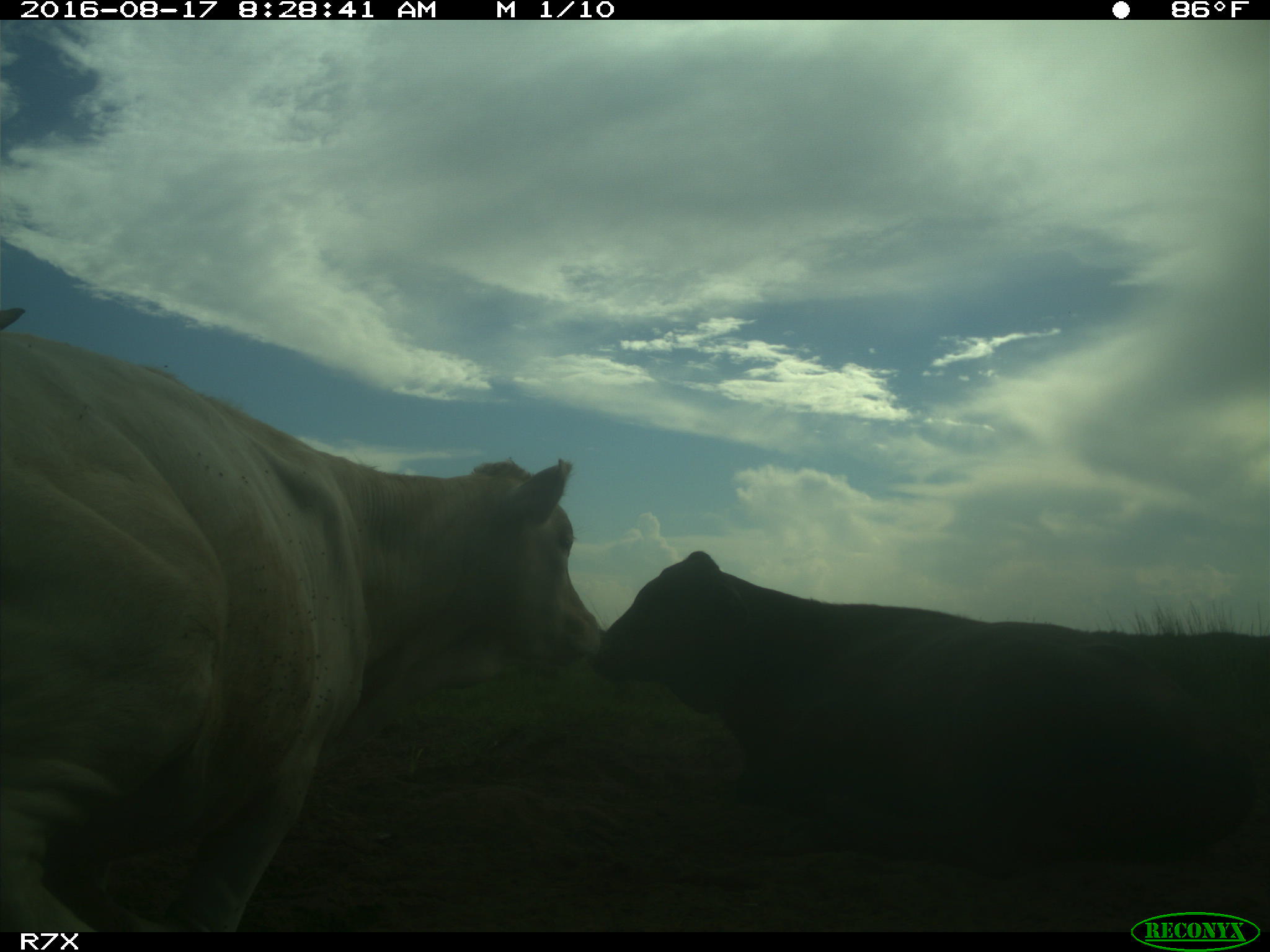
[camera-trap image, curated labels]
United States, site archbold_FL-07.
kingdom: Animalia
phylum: Chordata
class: Mammalia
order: Artiodactyla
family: Bovidae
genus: Bos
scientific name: Bos taurus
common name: domestic cow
Bos taurus (domestic cow).